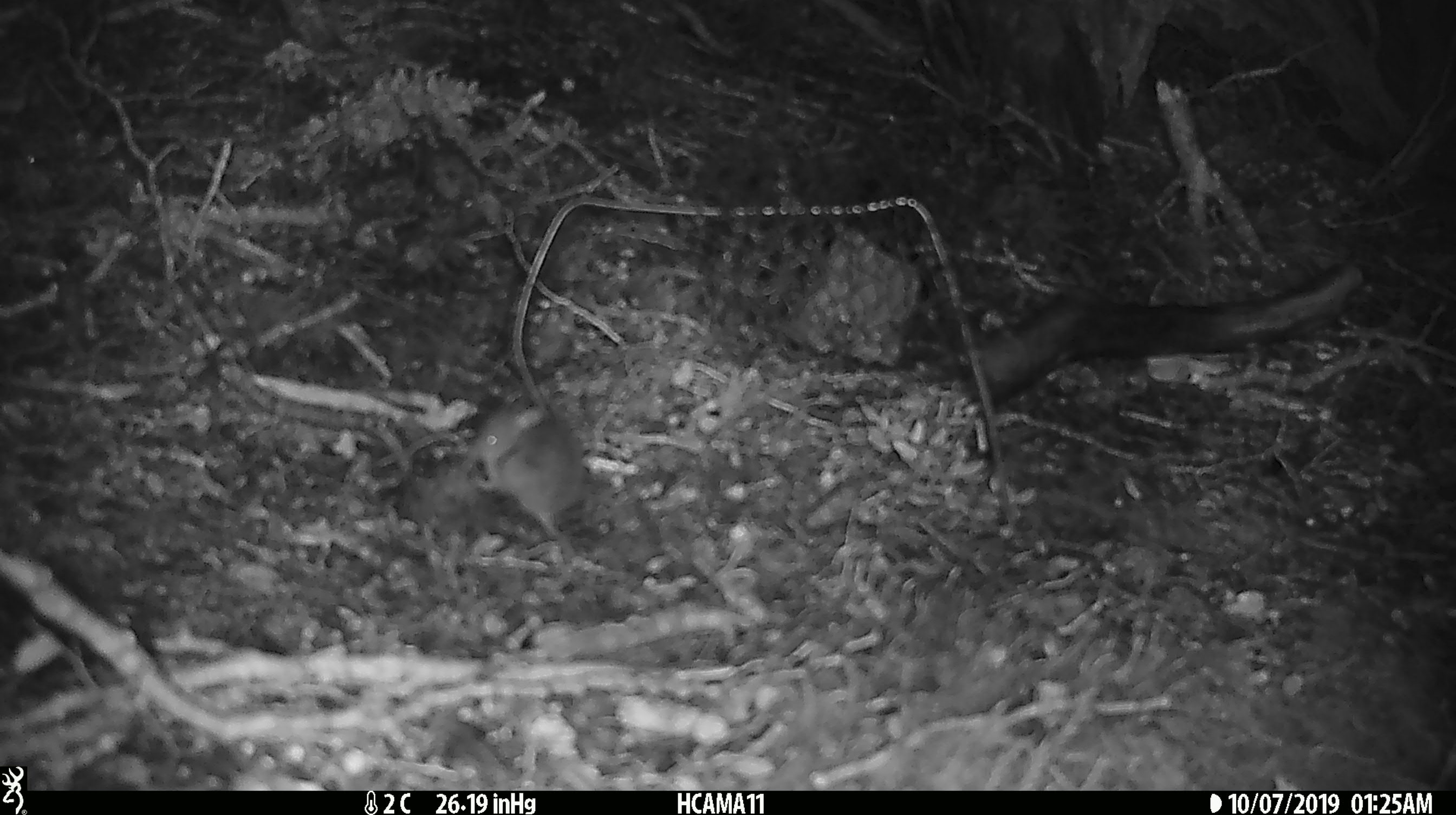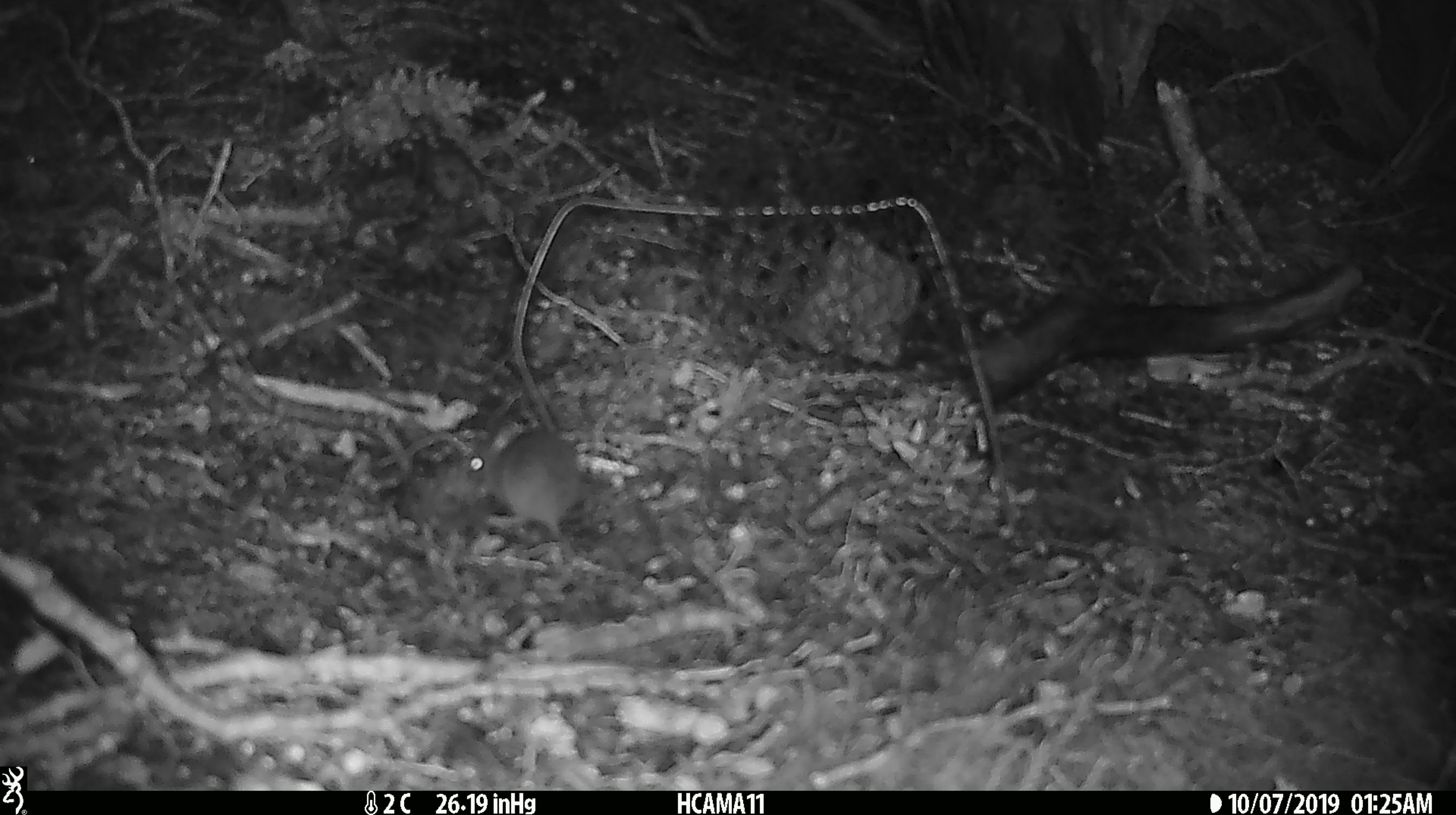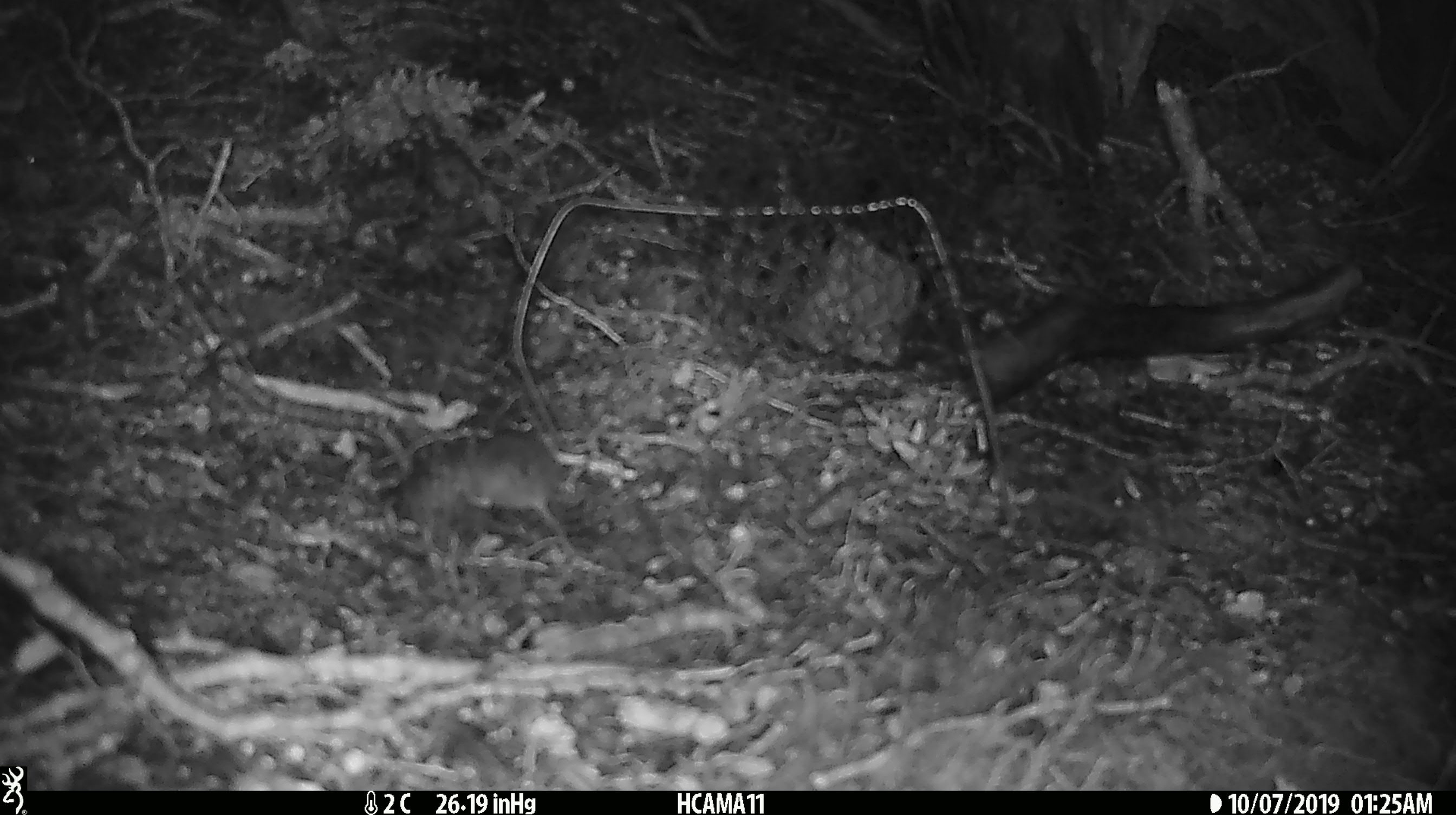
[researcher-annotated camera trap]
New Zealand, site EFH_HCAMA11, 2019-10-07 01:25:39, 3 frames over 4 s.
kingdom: Animalia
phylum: Chordata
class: Mammalia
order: Rodentia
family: Muridae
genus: Mus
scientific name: Mus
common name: mouse